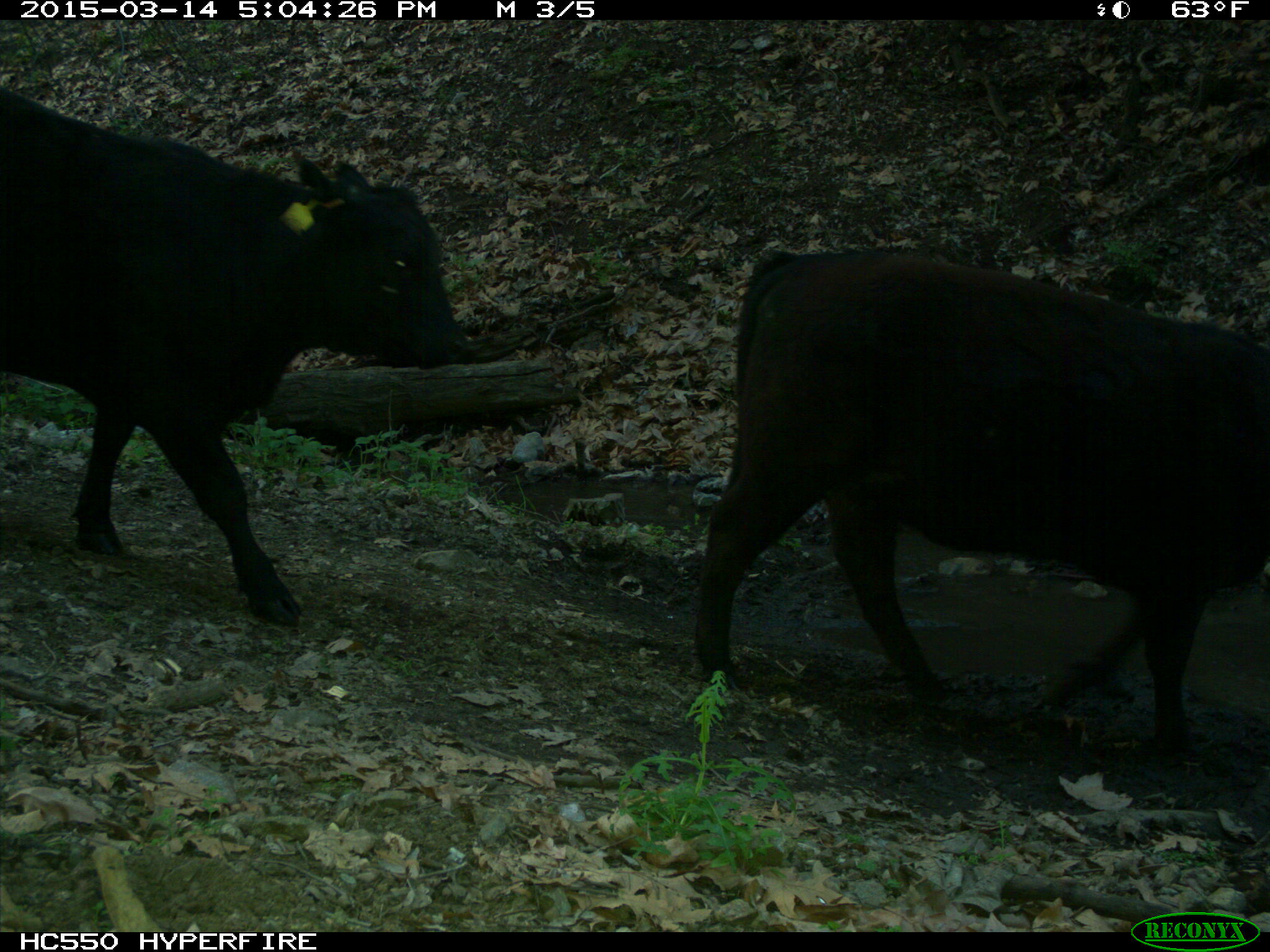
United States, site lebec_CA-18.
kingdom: Animalia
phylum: Chordata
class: Mammalia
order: Artiodactyla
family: Bovidae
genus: Bos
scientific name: Bos taurus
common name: domestic cow